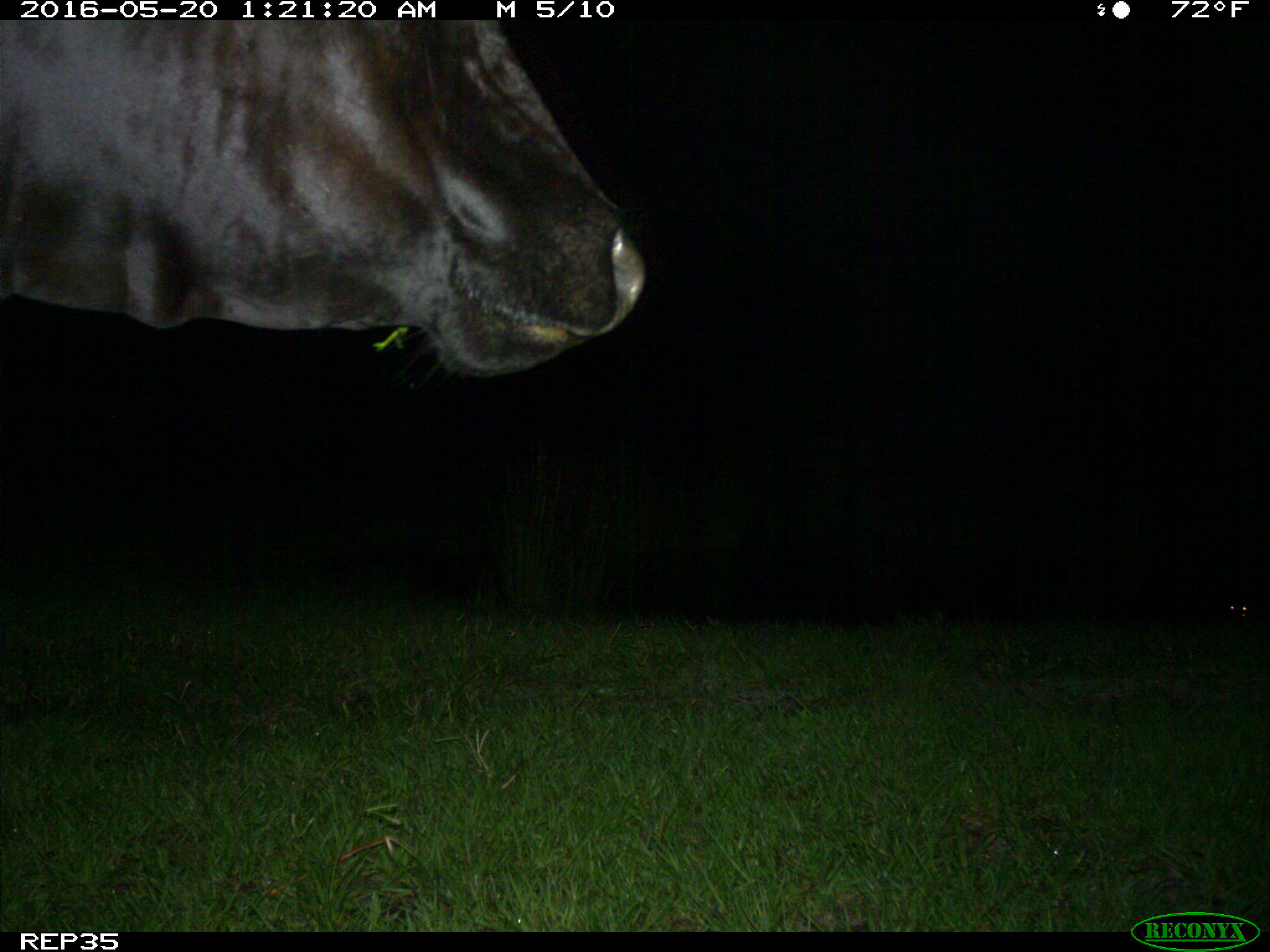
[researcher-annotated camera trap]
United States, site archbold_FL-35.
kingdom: Animalia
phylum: Chordata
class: Mammalia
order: Artiodactyla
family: Bovidae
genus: Bos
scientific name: Bos taurus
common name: domestic cow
Bos taurus (domestic cow).